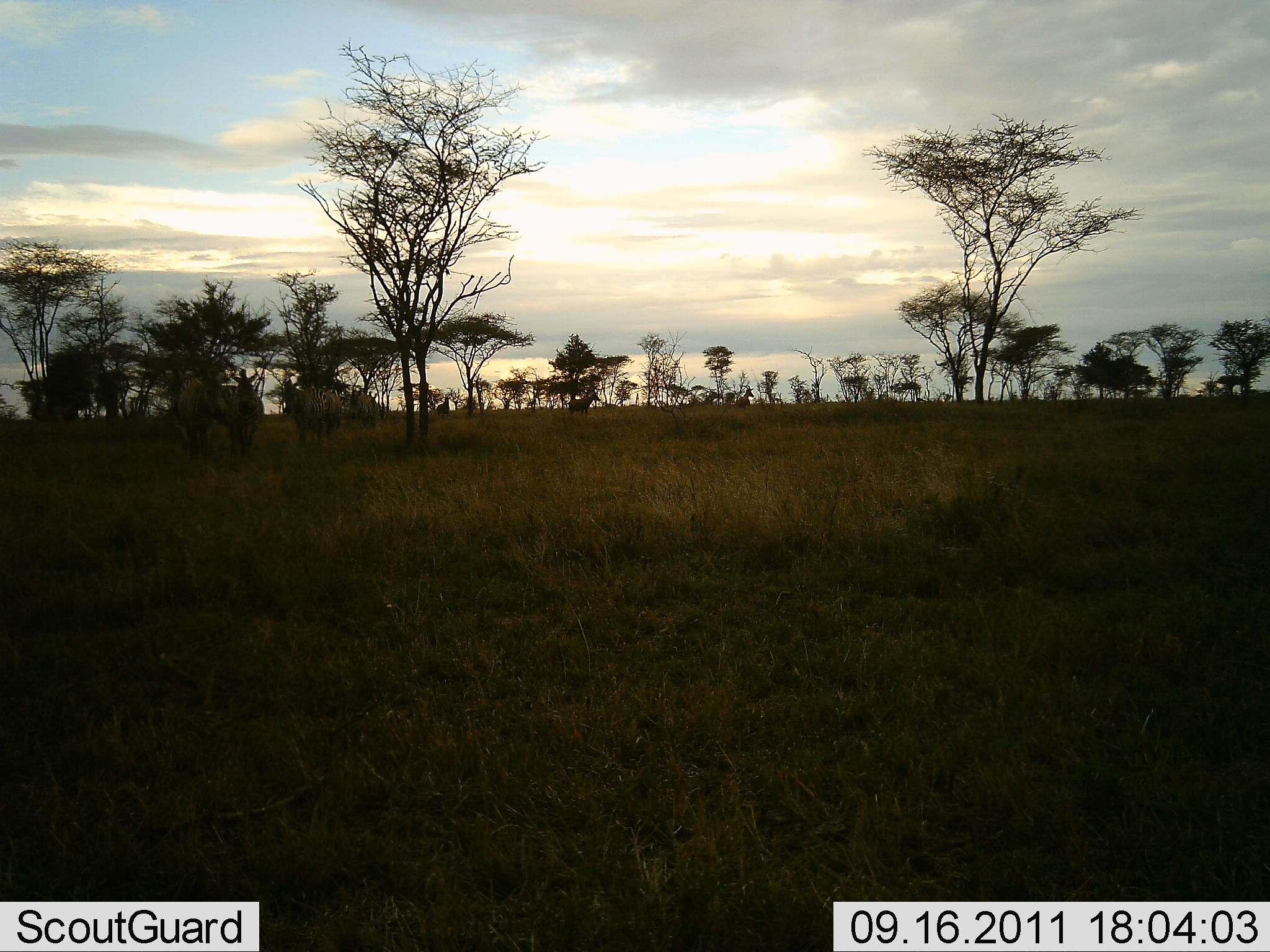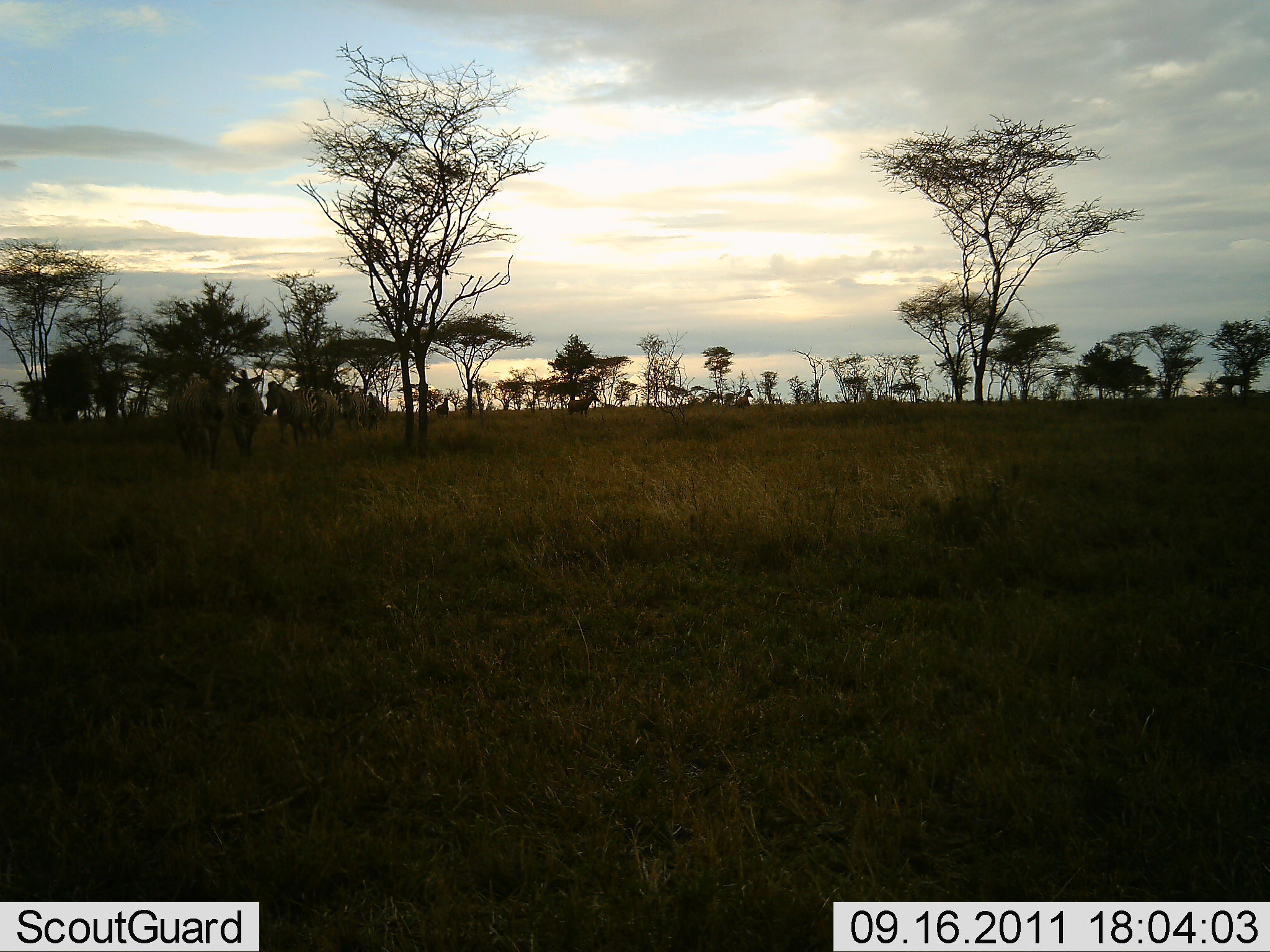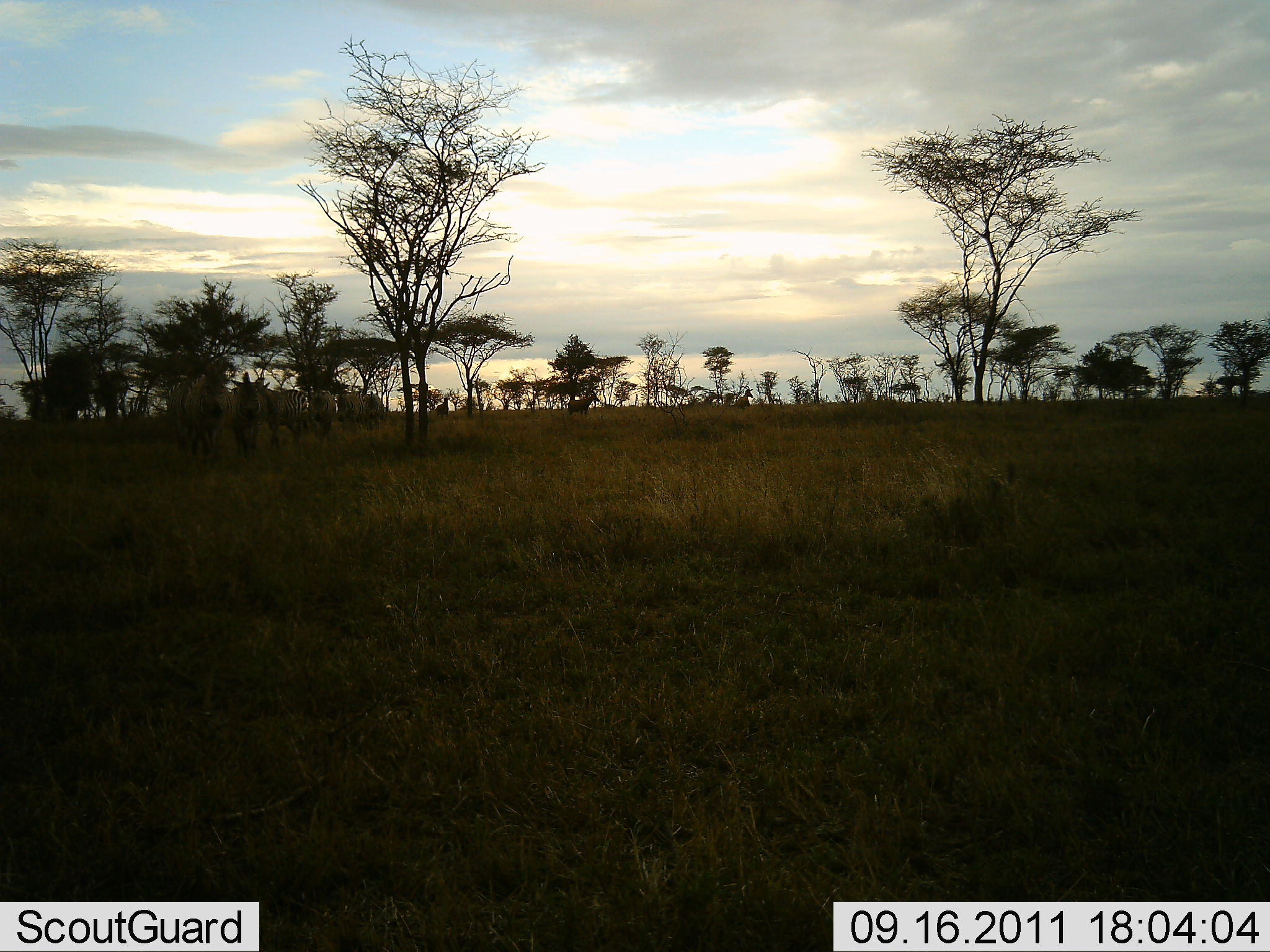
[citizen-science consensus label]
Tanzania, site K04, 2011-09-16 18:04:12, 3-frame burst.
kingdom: Animalia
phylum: Chordata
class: Mammalia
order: Perissodactyla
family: Equidae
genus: Equus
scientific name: Equus quagga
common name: plains zebra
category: zebra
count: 5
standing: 18%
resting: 0%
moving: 91%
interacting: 0%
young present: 0%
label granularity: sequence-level